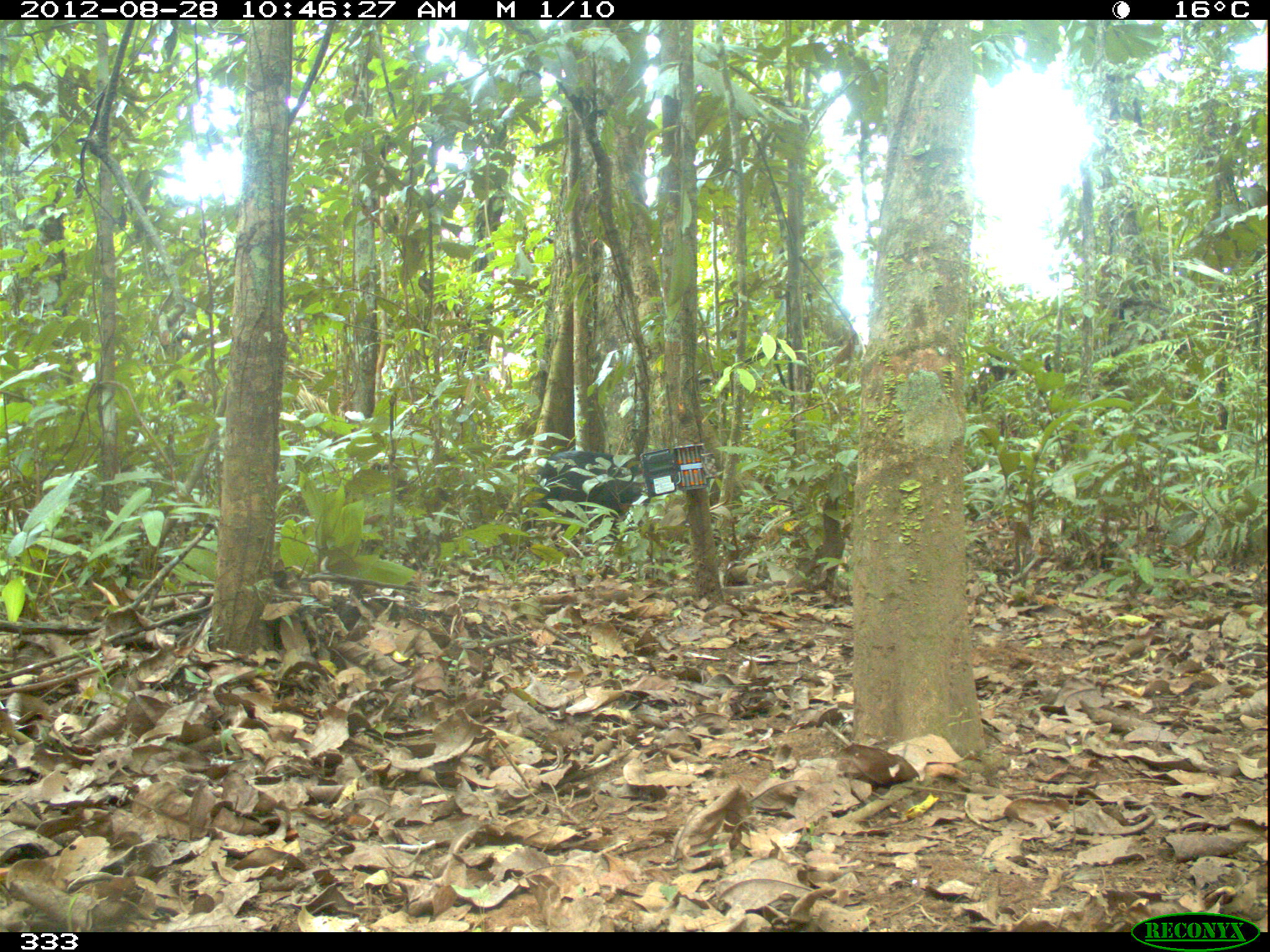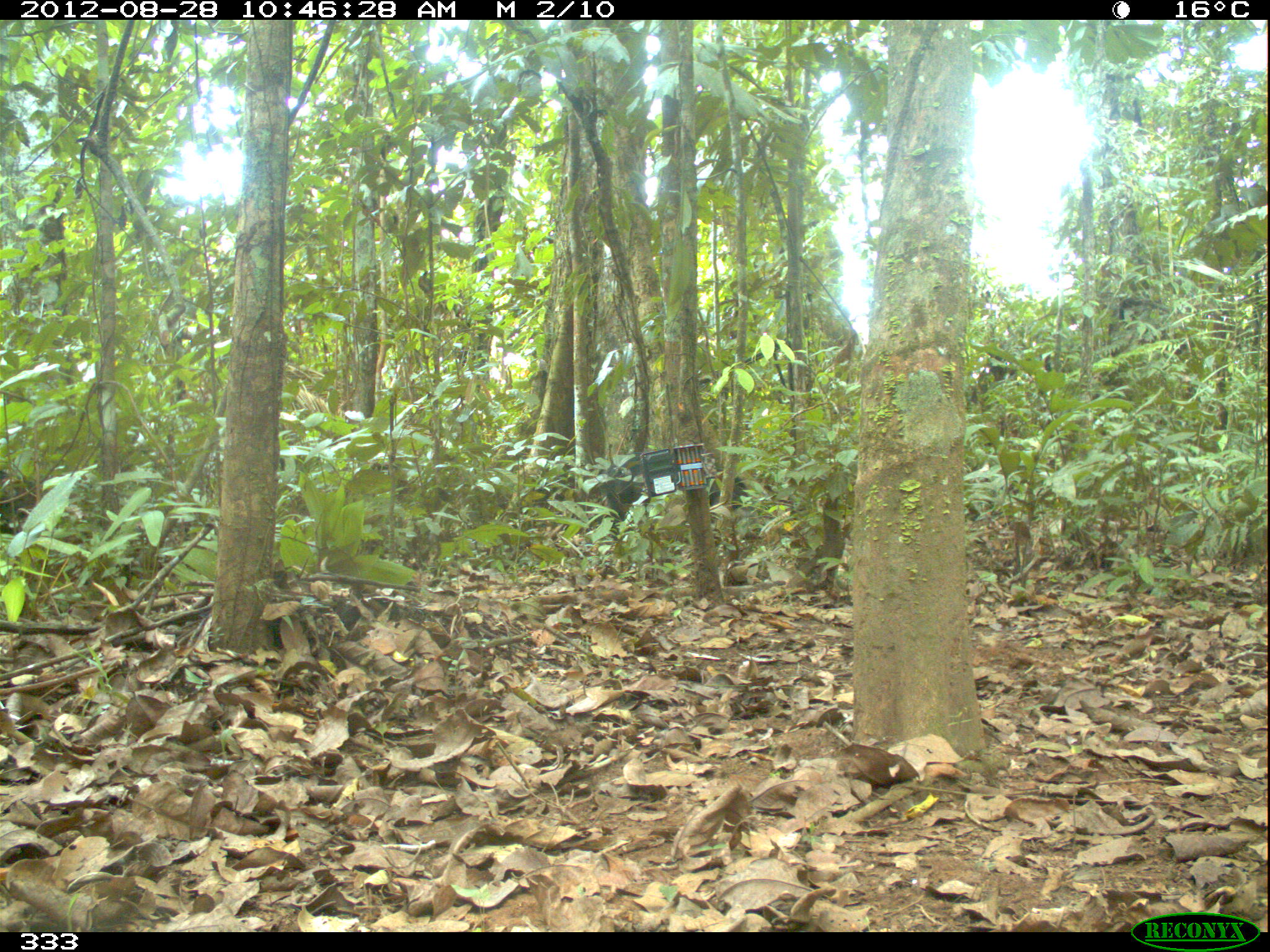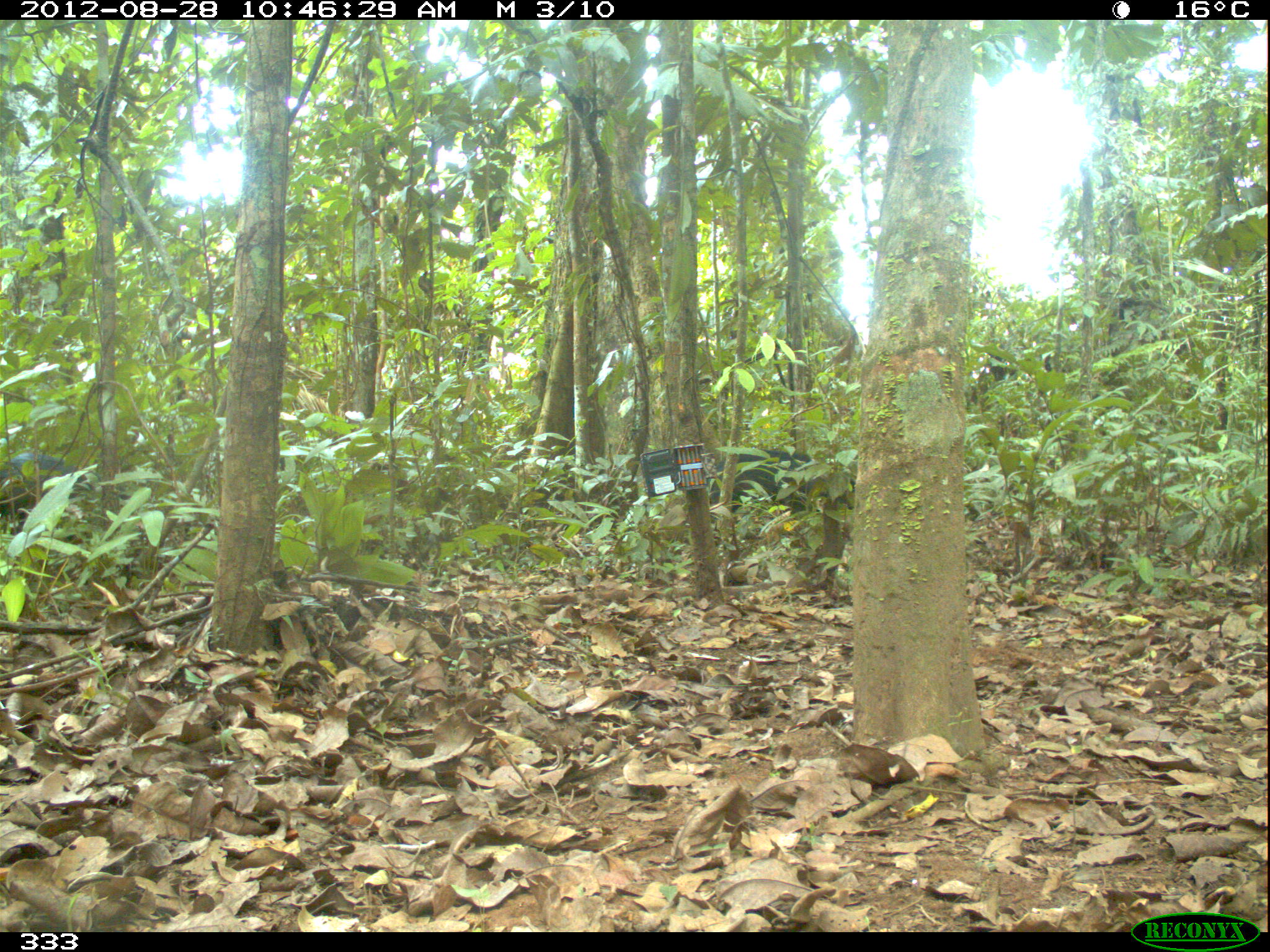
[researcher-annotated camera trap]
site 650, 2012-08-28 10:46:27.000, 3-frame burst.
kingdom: Animalia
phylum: Chordata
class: Mammalia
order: Artiodactyla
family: Tayassuidae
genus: Tayassu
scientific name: Tayassu pecari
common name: white-lipped peccary